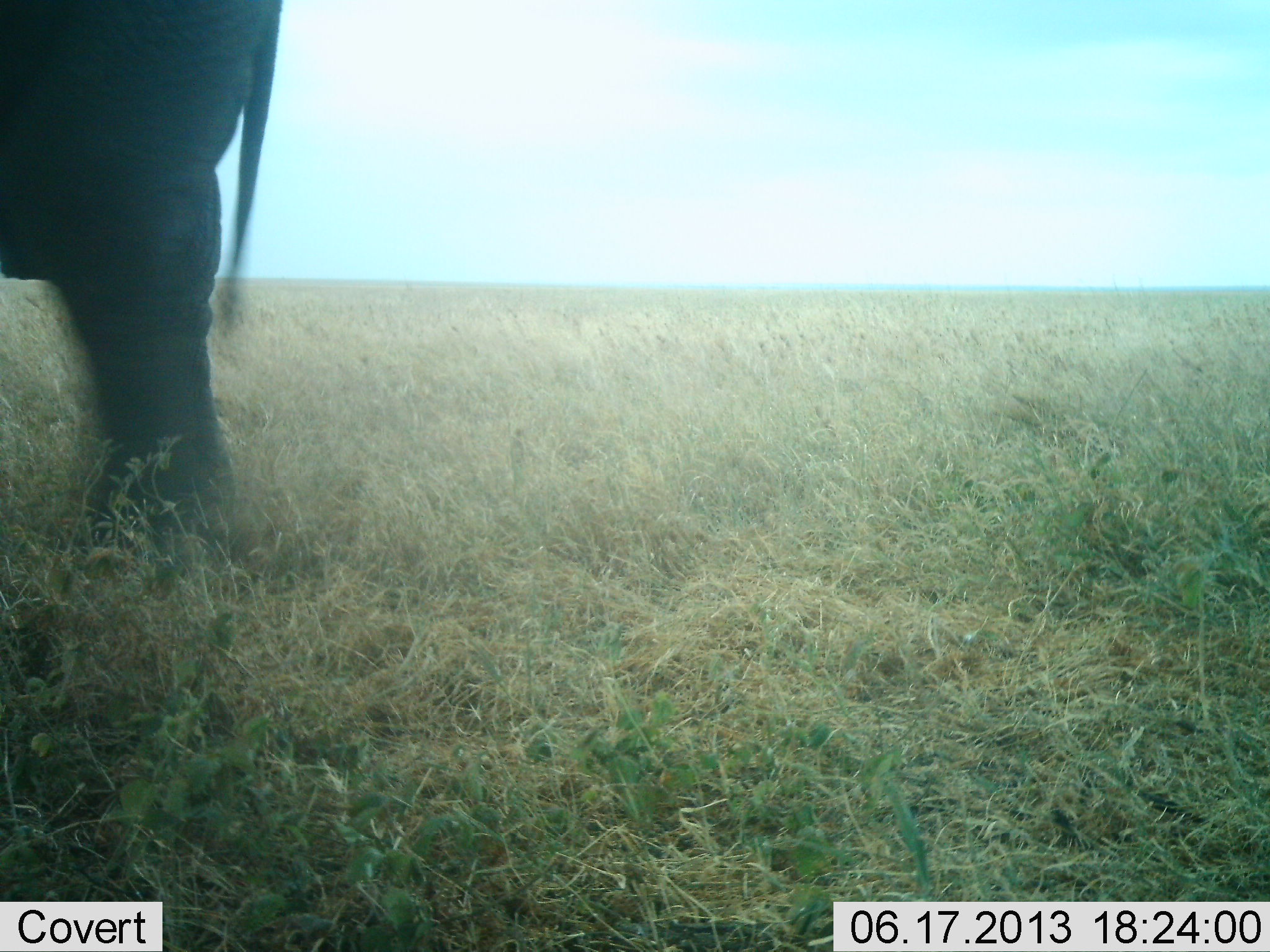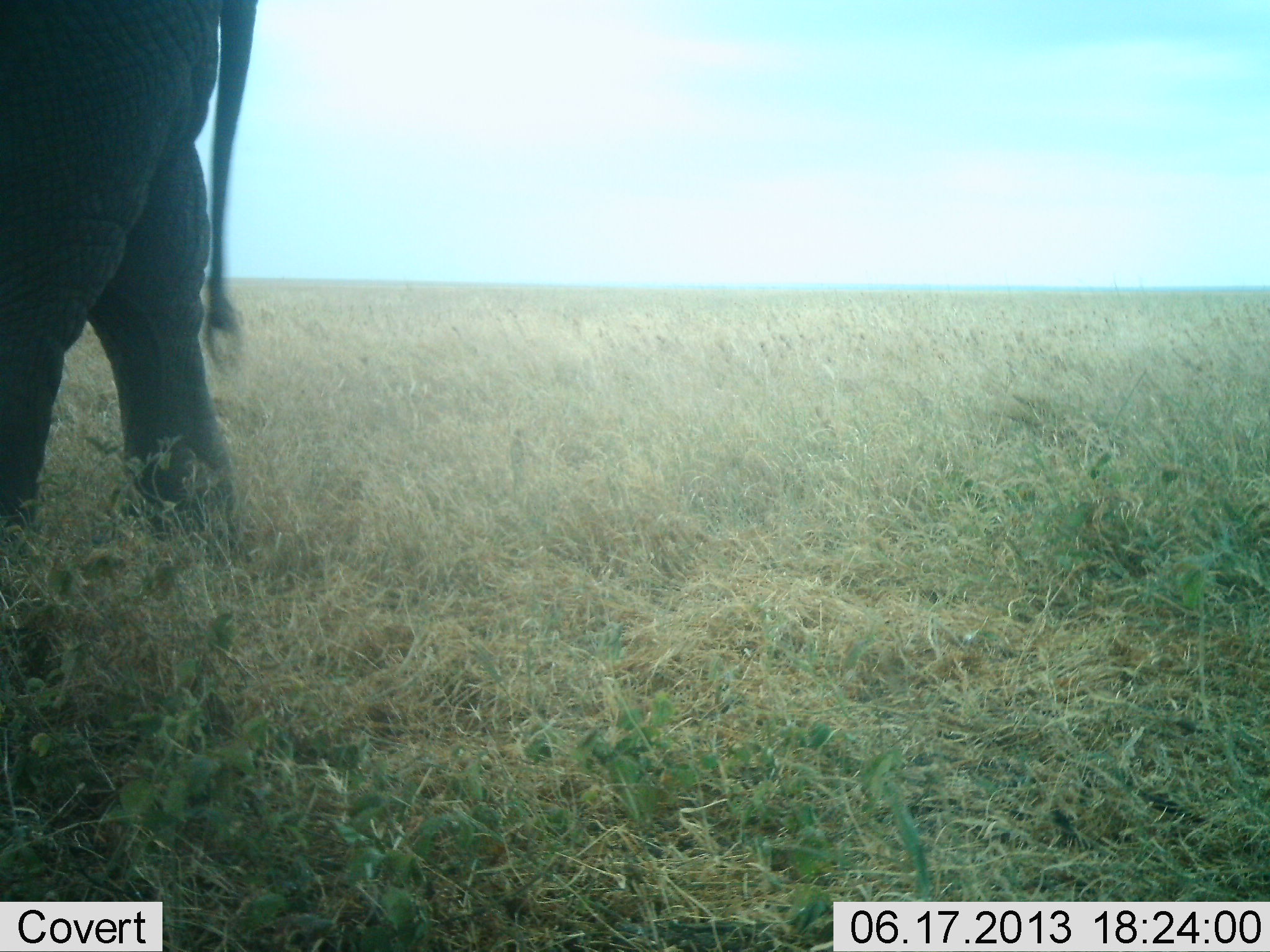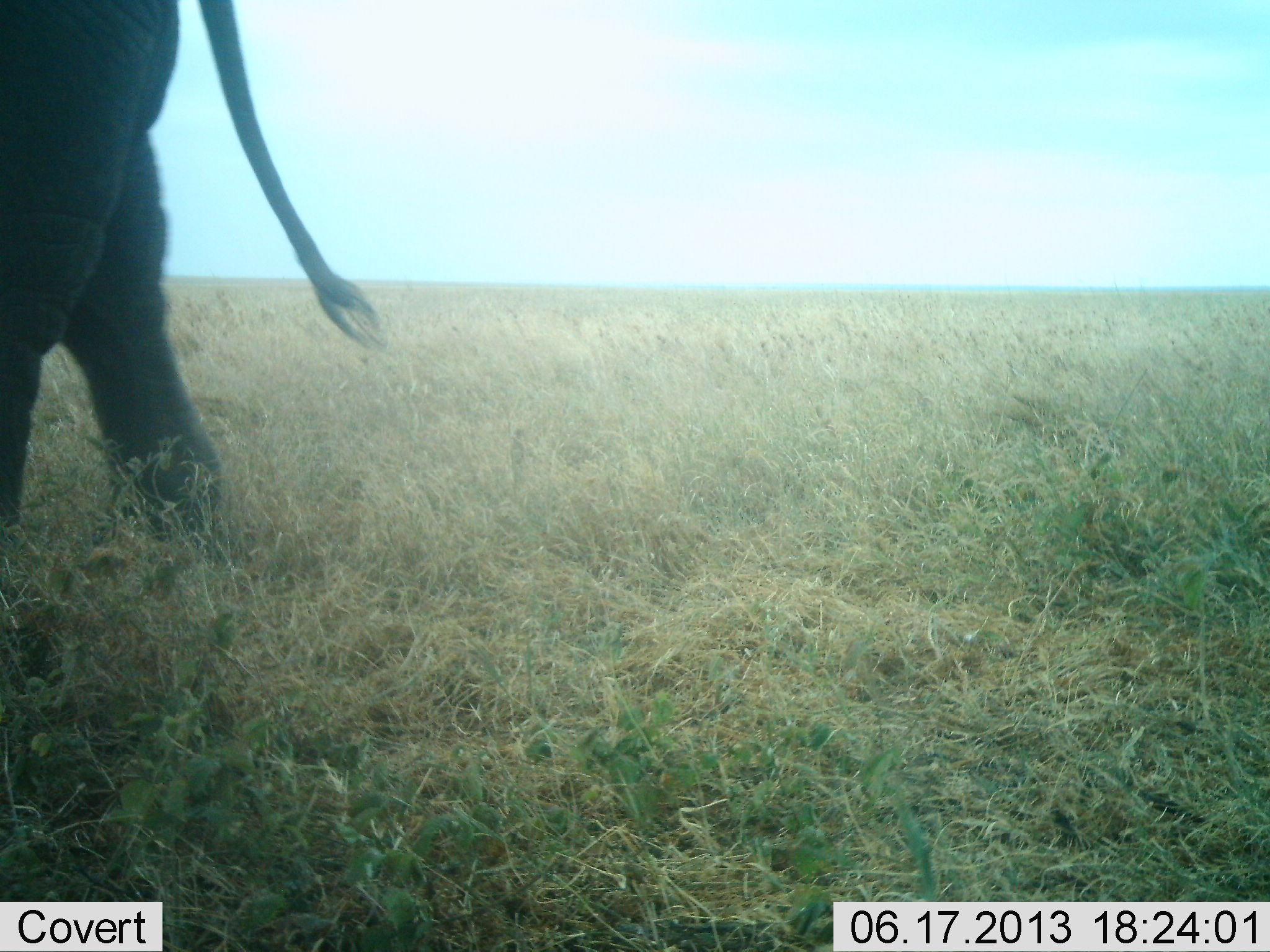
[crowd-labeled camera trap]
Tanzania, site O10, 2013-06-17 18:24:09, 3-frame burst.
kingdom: Animalia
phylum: Chordata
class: Mammalia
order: Proboscidea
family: Elephantidae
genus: Loxodonta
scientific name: Loxodonta africana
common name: african bush elephant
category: elephant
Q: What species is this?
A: Elephant (african bush elephant) (Loxodonta africana).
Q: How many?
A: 1.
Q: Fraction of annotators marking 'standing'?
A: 23%.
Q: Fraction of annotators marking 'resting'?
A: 0%.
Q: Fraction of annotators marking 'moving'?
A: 81%.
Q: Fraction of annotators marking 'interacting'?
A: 0%.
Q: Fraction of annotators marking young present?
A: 0%.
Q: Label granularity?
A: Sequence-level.